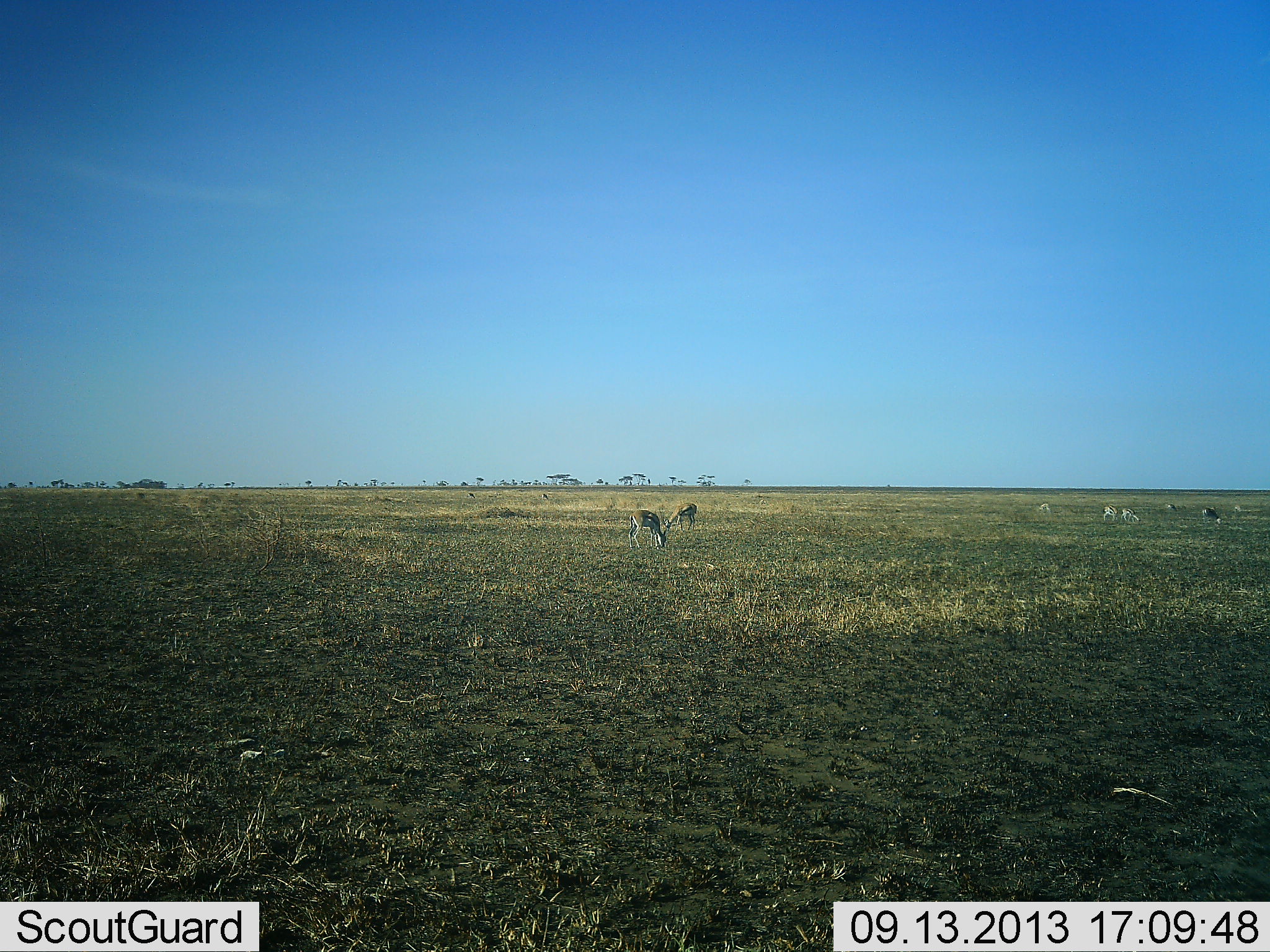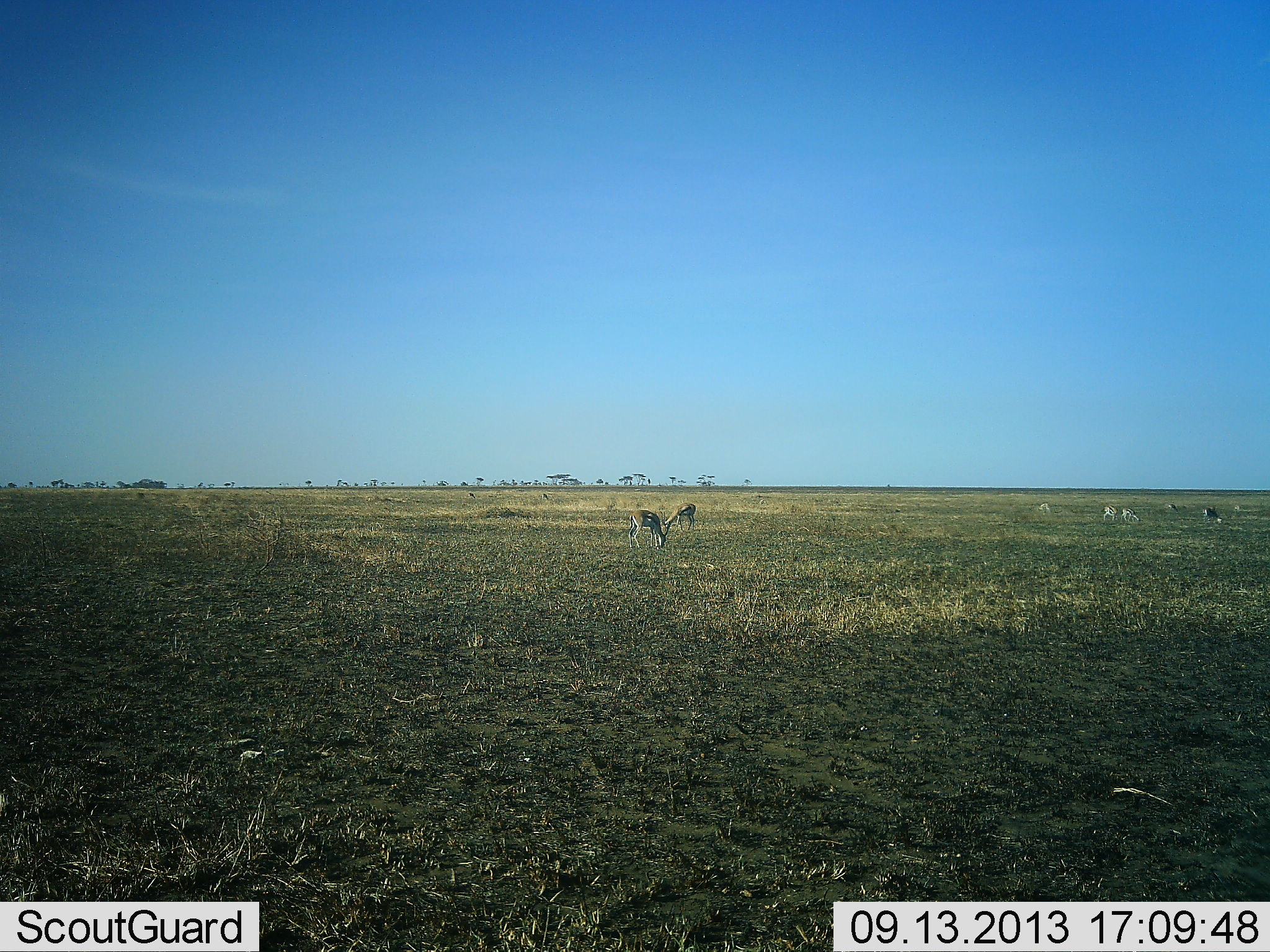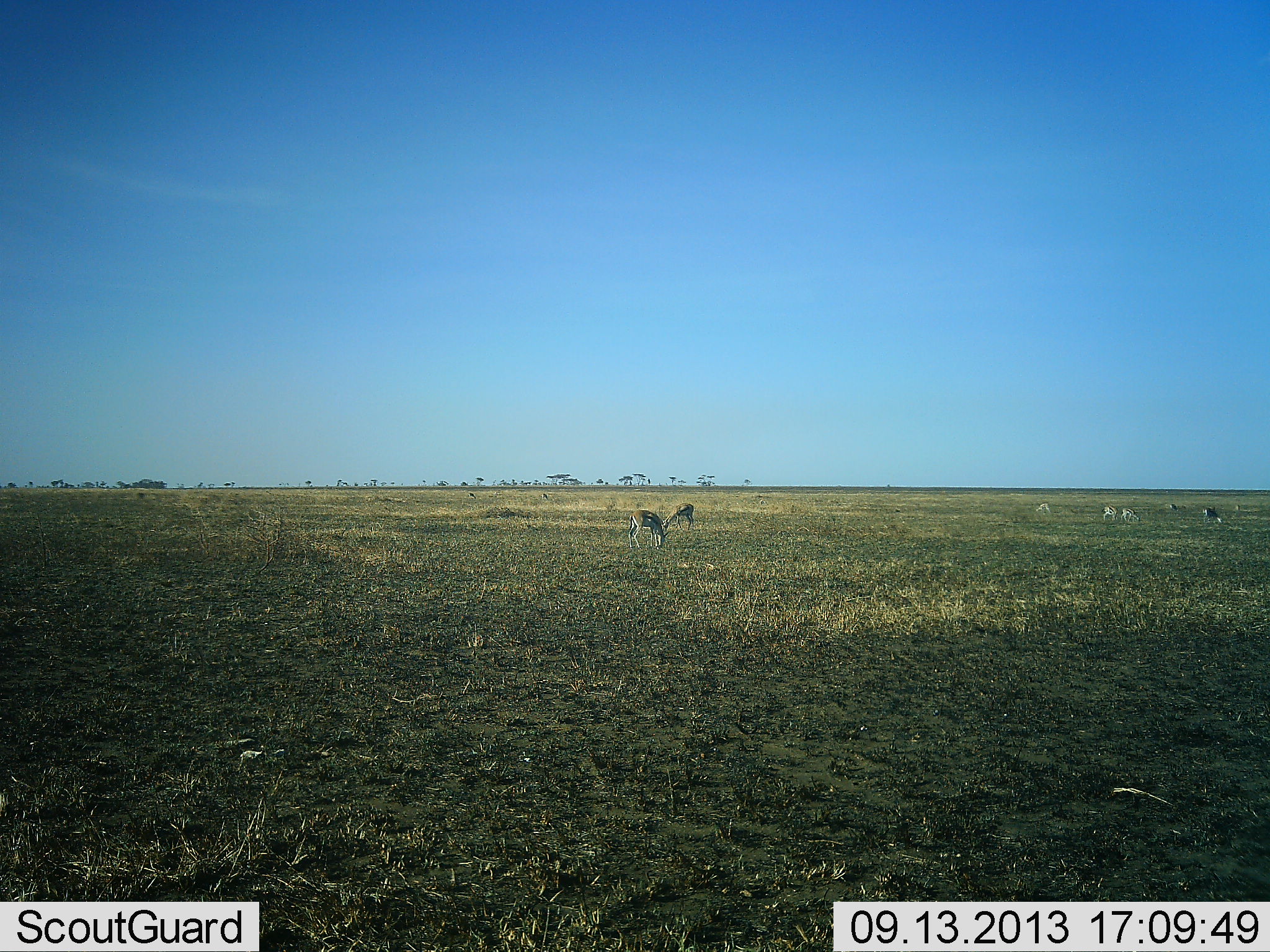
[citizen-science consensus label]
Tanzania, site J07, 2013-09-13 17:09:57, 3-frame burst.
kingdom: Animalia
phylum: Chordata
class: Mammalia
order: Artiodactyla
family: Bovidae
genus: Eudorcas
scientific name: Eudorcas thomsonii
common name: thomson's gazelle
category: gazellethomsons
Gazellethomsons (thomson's gazelle) (Eudorcas thomsonii), count 8. Behavior (volunteer vote fractions): standing 37%, resting 0%, moving 11%, interacting 0%. Young present (vote fraction): 5%. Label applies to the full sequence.